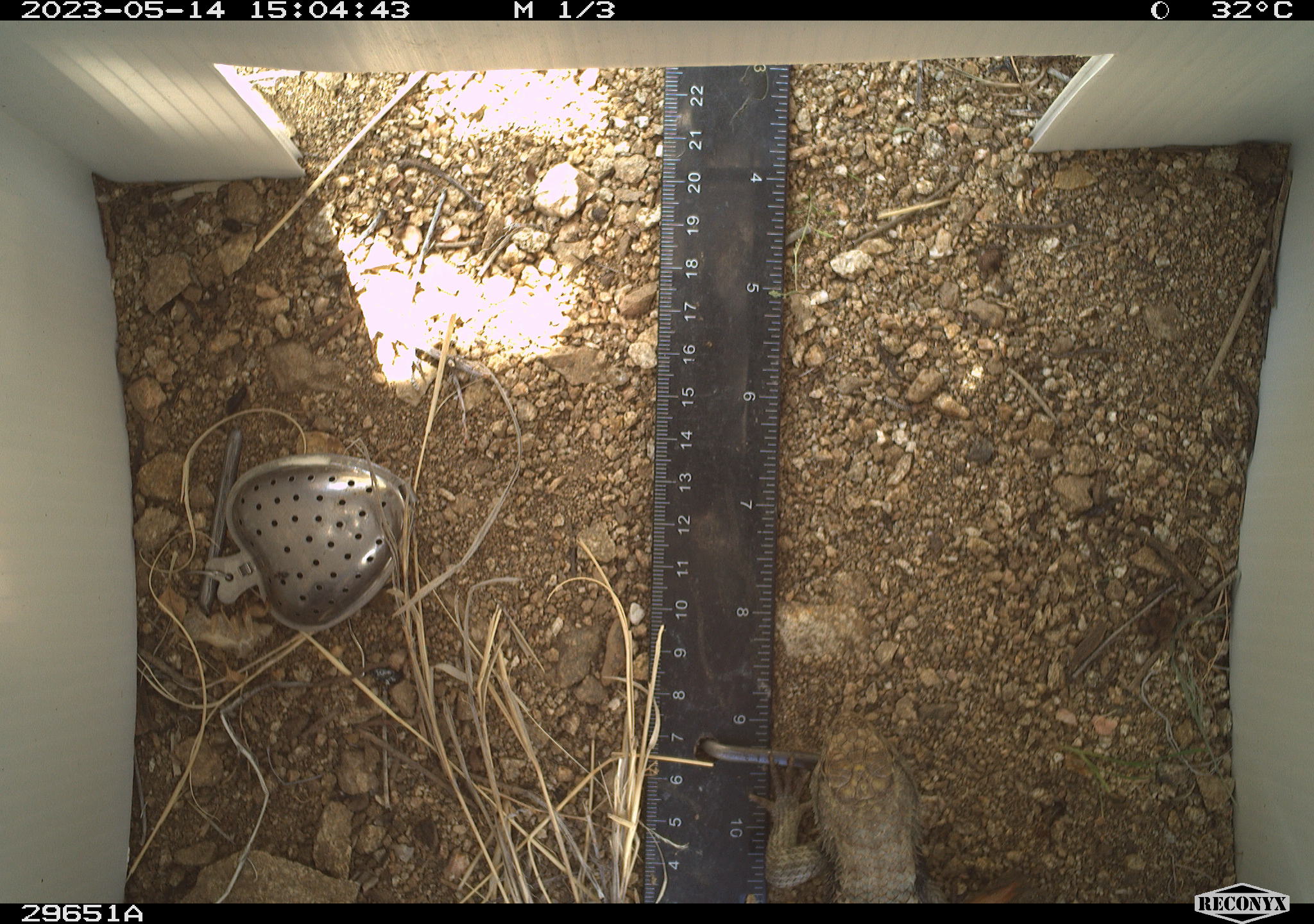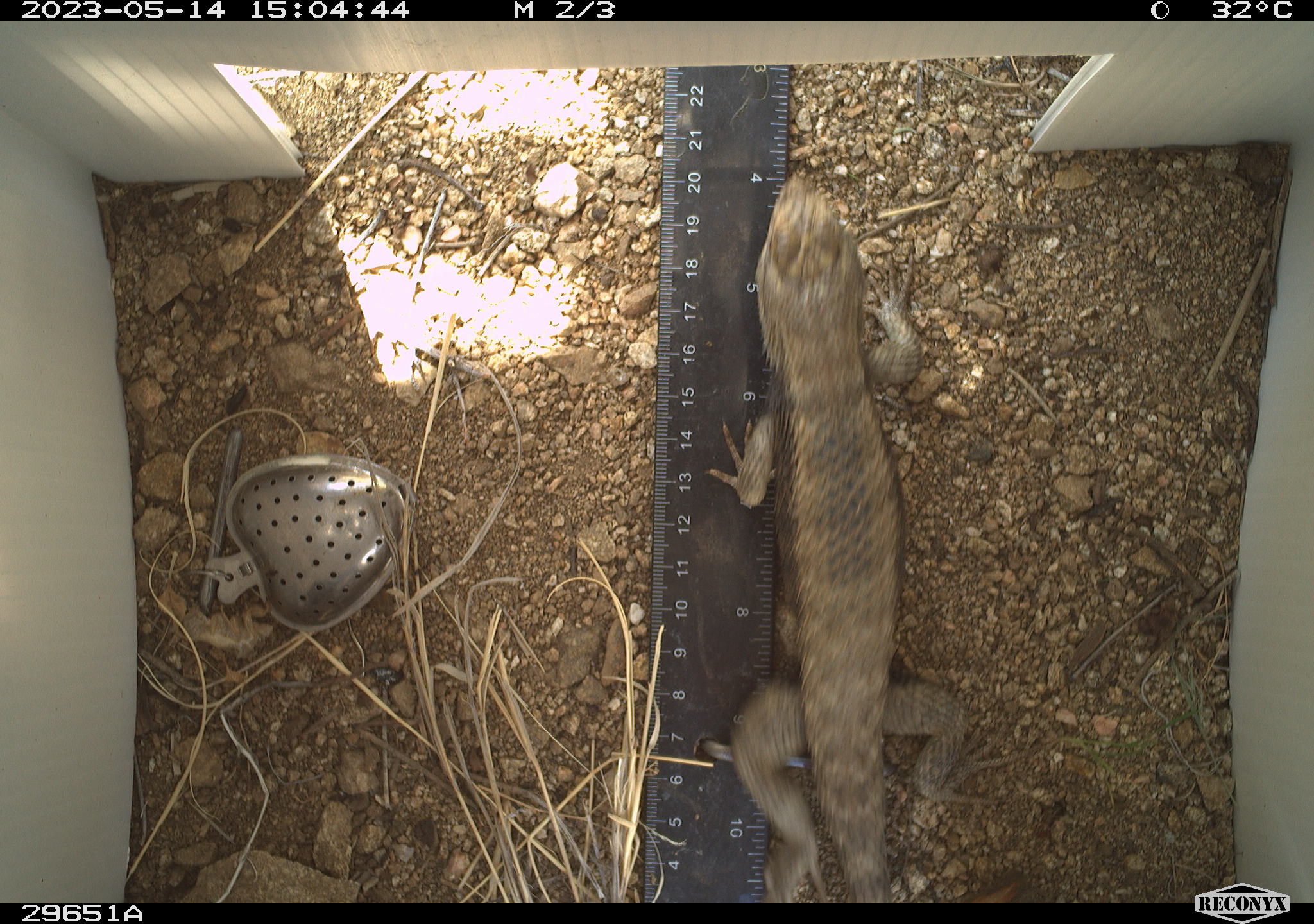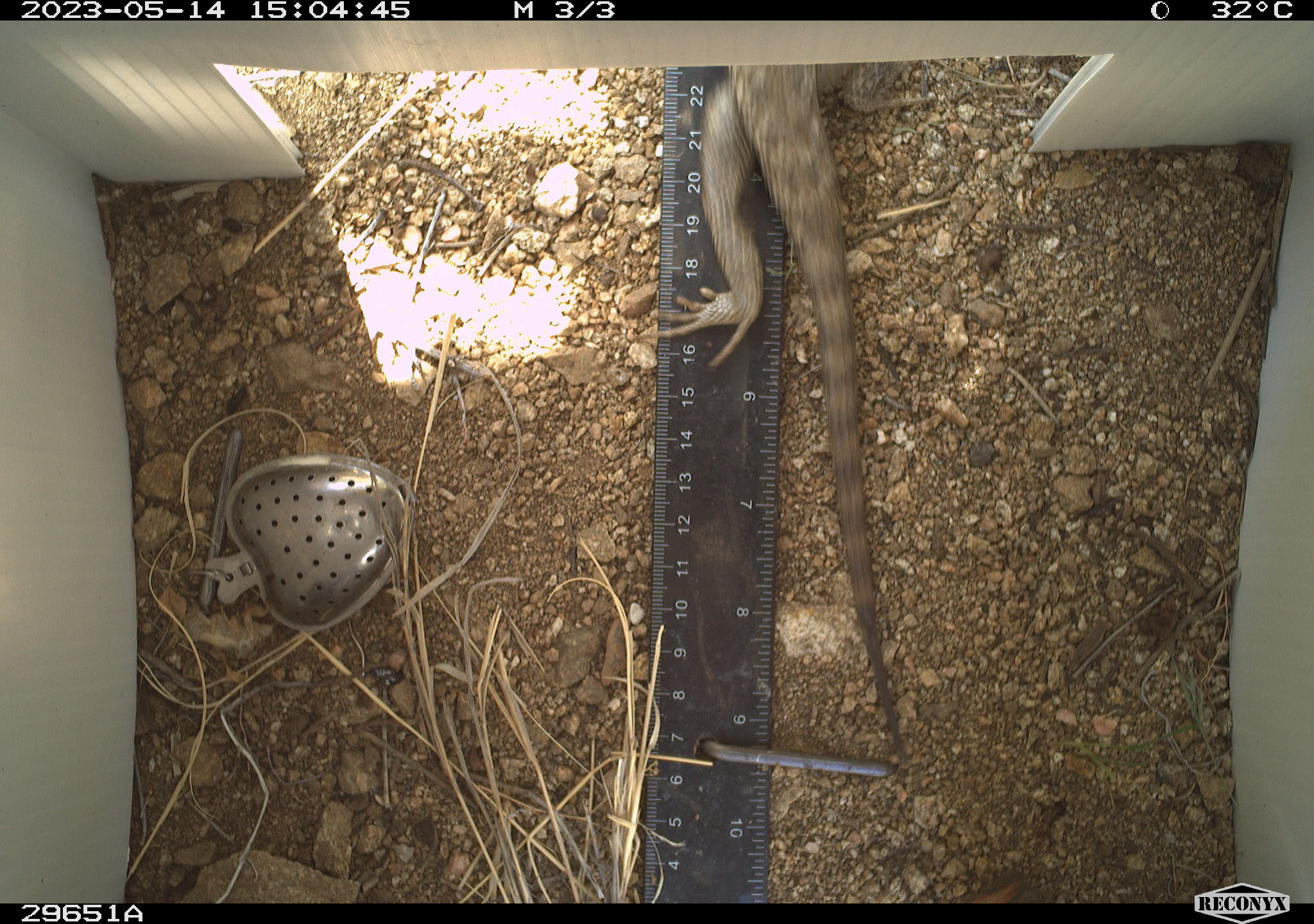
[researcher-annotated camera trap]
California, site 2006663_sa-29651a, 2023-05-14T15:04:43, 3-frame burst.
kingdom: Animalia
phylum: Chordata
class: Reptilia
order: Squamata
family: Phrynosomatidae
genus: Sceloporus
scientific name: Sceloporus uniformis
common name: yellow-backed spiny lizard